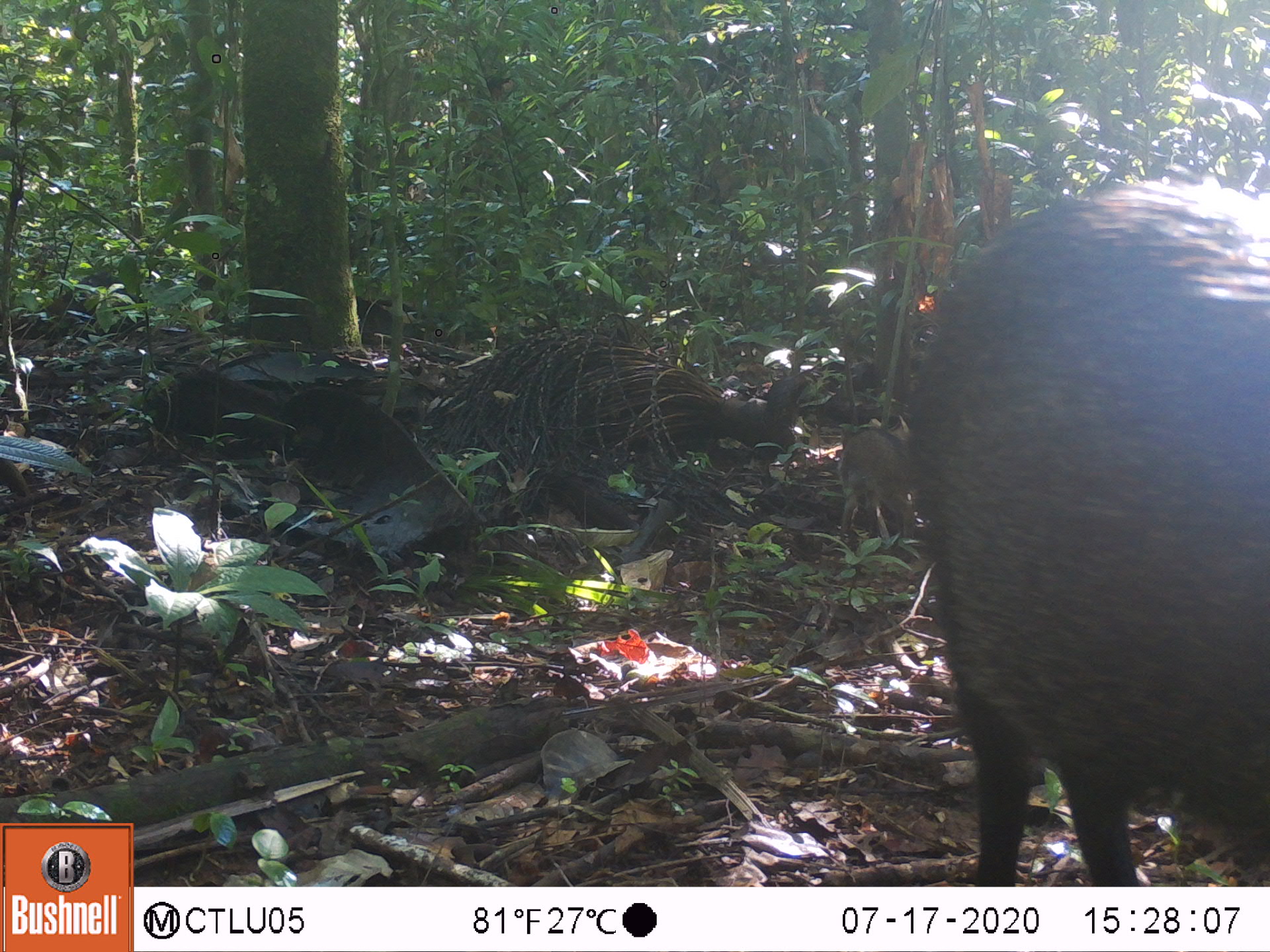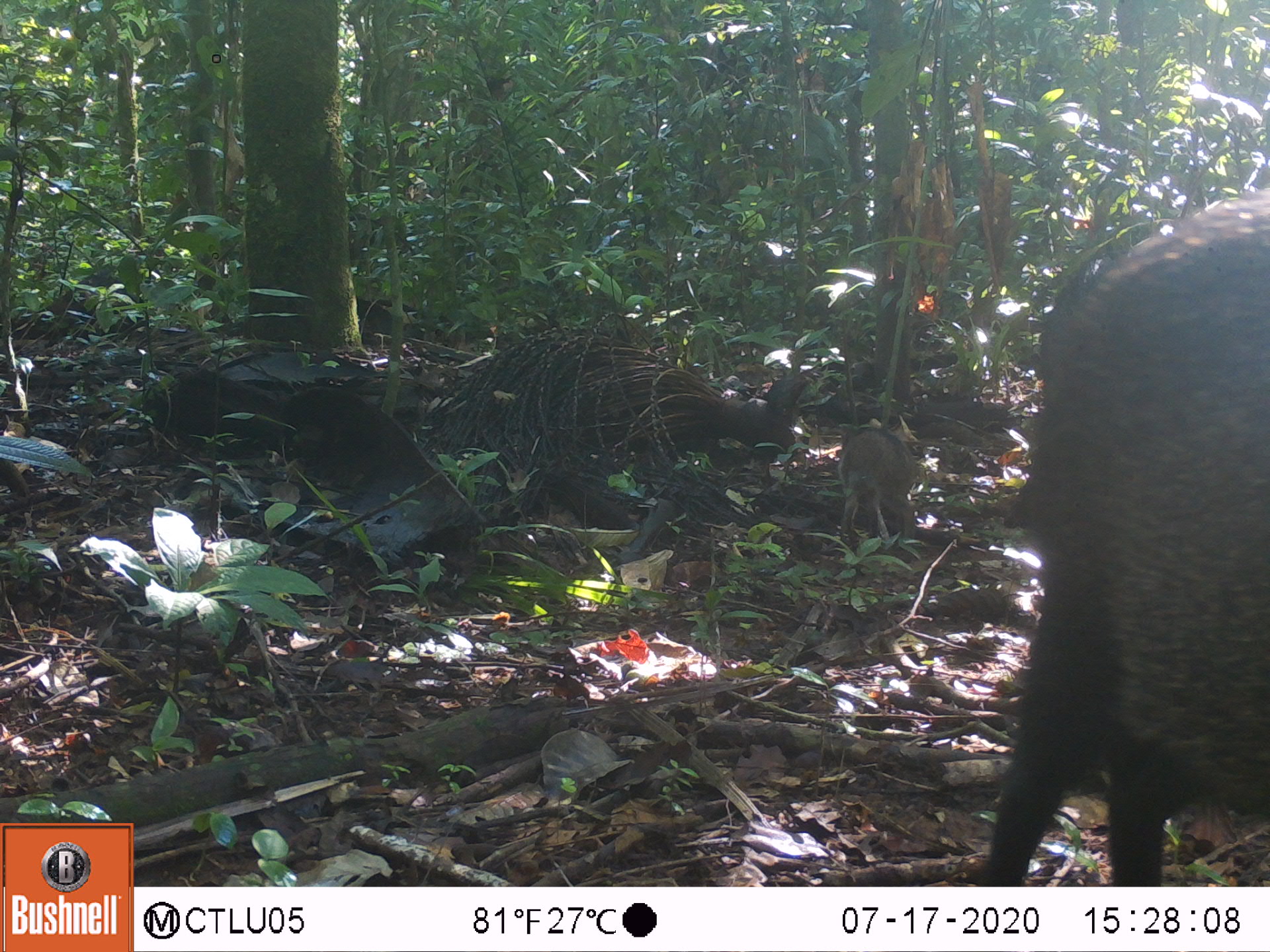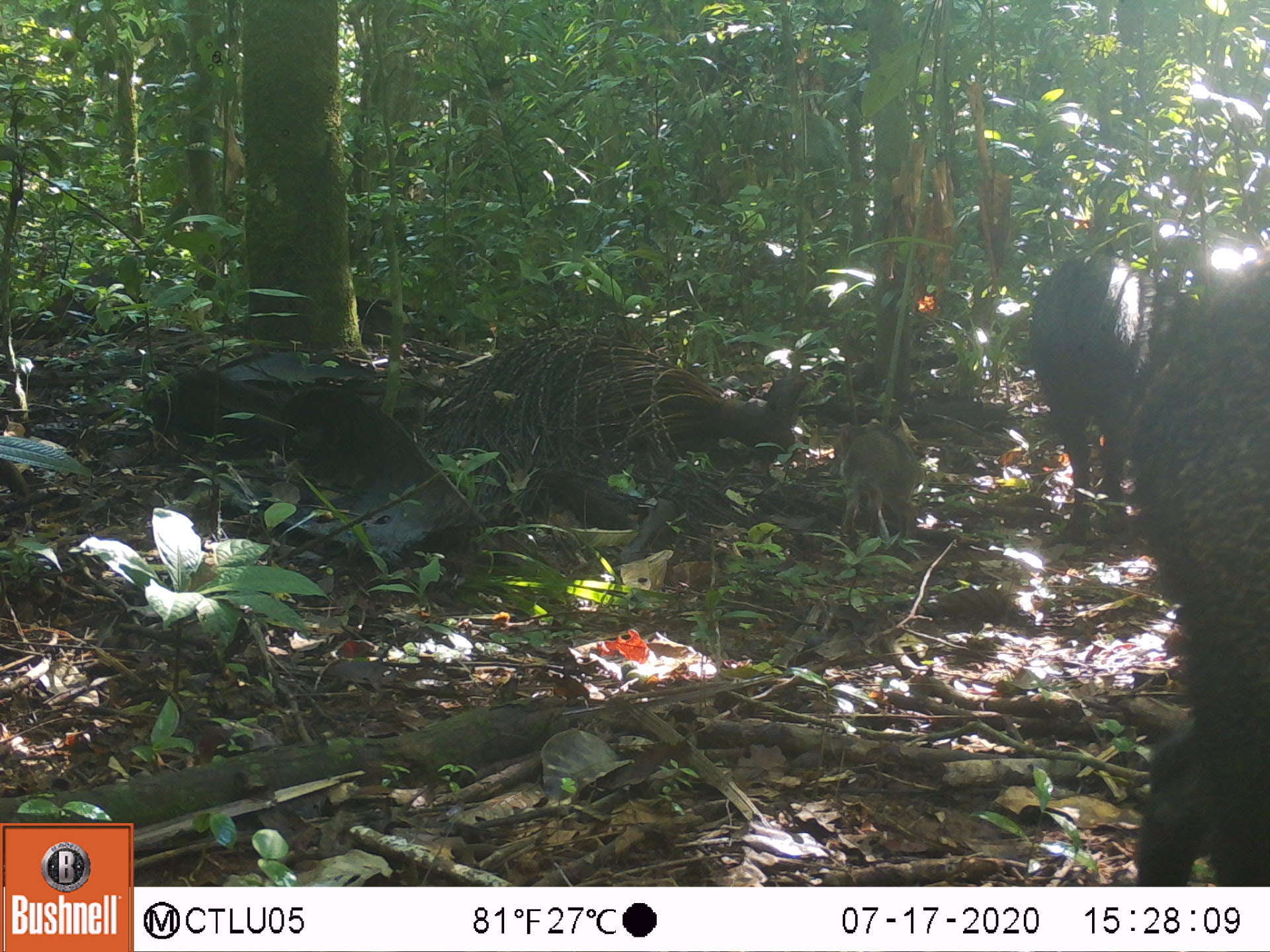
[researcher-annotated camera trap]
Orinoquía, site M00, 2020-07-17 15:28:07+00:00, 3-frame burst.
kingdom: Animalia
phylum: Chordata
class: Mammalia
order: Artiodactyla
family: Tayassuidae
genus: Pecari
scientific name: Pecari tajacu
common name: collared peccary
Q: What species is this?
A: Collared peccary (Pecari tajacu).